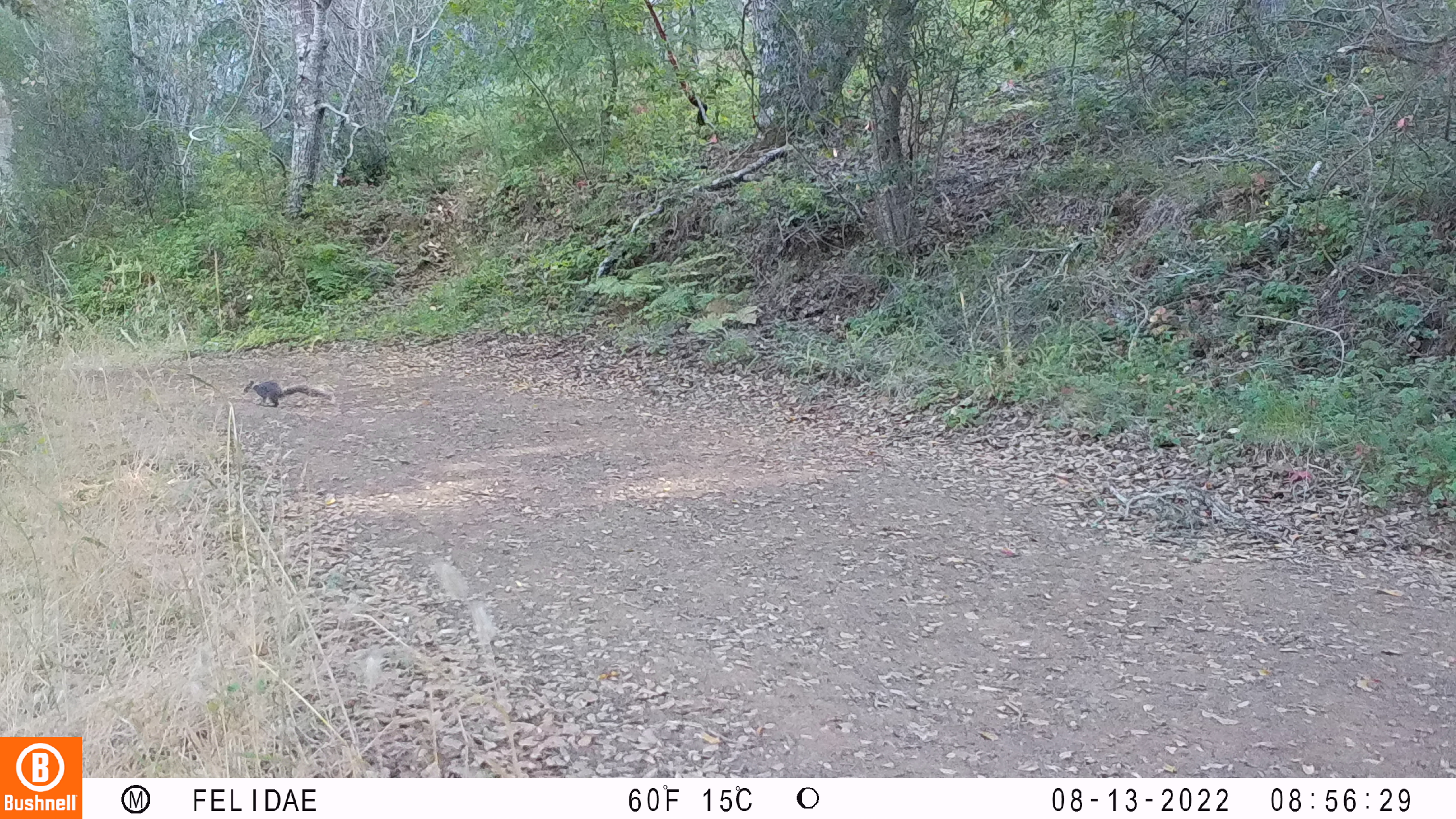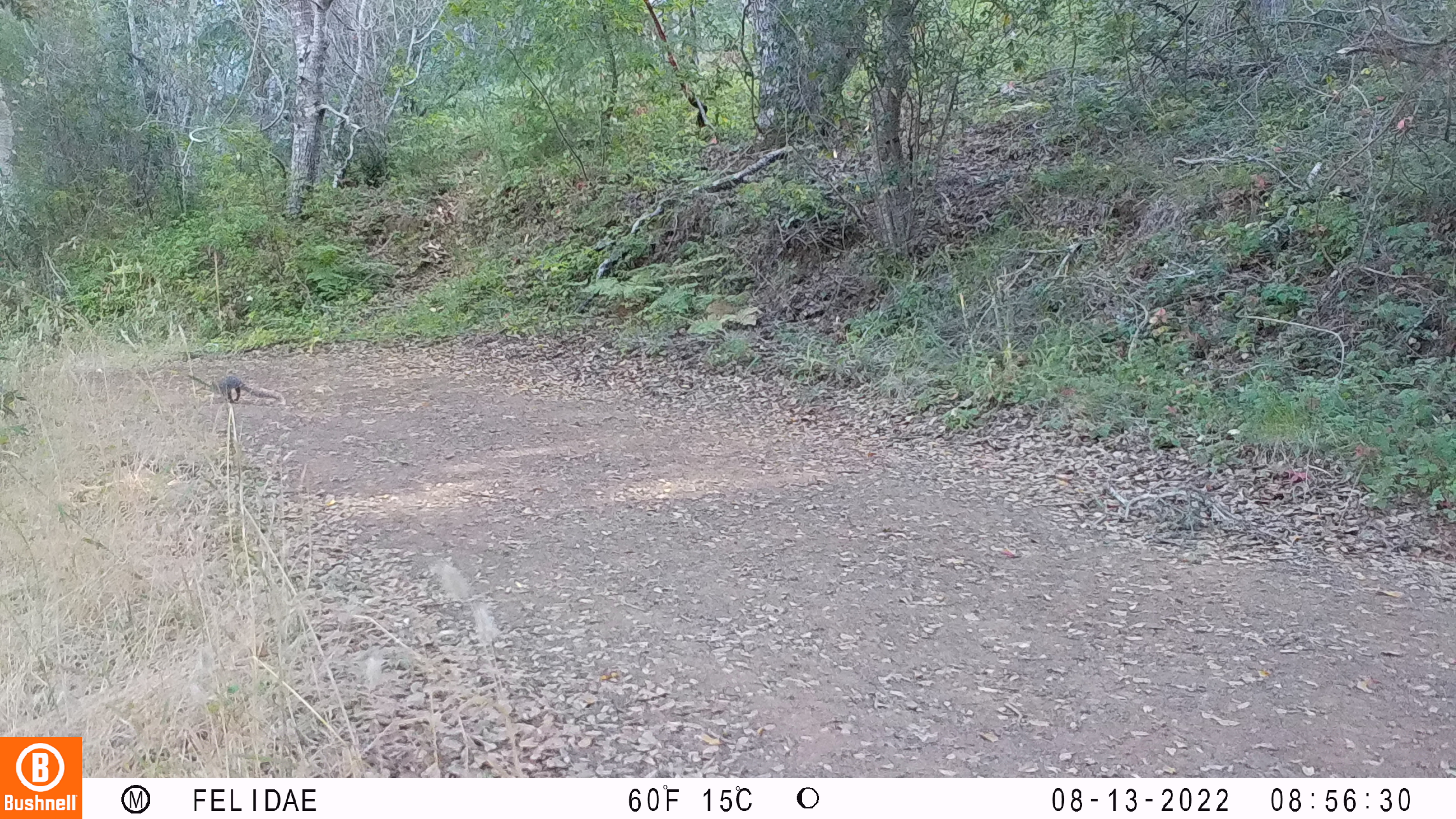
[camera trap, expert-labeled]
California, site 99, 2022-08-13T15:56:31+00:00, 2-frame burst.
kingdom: Animalia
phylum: Chordata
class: Mammalia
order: Rodentia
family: Sciuridae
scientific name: Sciuridae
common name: squirrel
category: unknown squirrel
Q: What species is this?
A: Unknown squirrel (squirrel) (Sciuridae).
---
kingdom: Animalia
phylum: Chordata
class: Mammalia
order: Rodentia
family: Sciuridae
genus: Sciurus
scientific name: Sciurus griseus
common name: western gray squirrel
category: western grey squirrel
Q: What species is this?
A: Western grey squirrel (western gray squirrel) (Sciurus griseus).